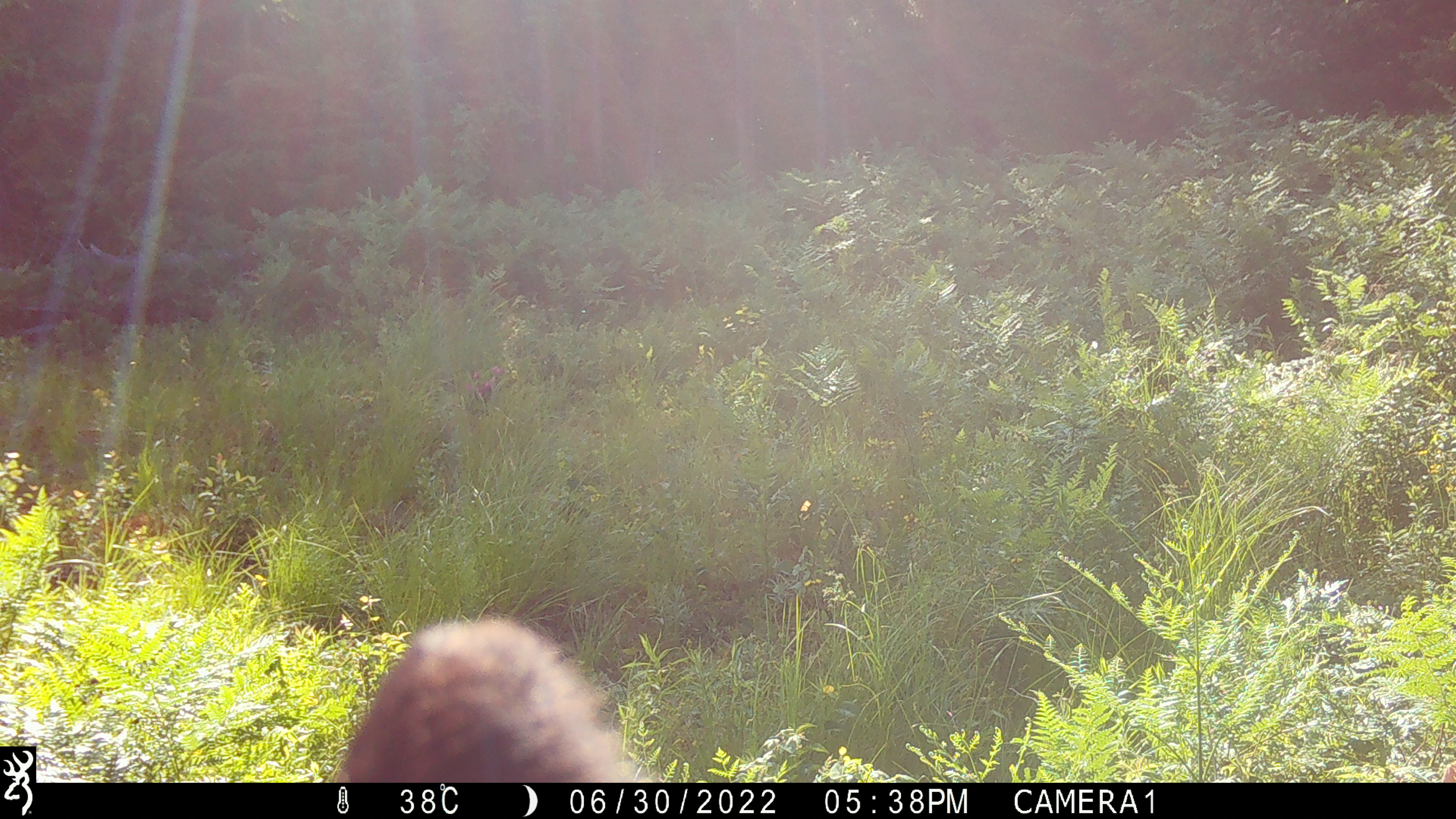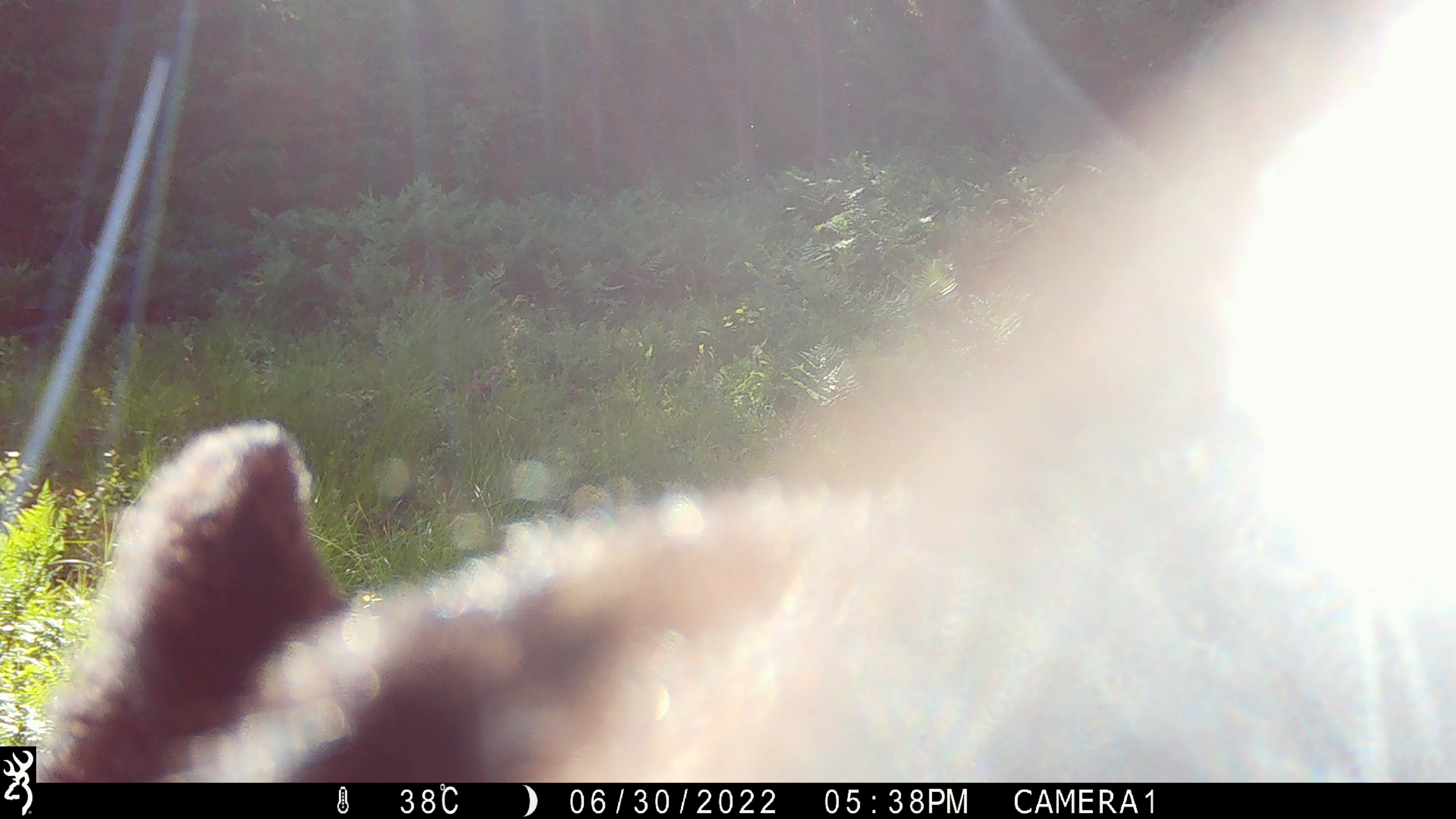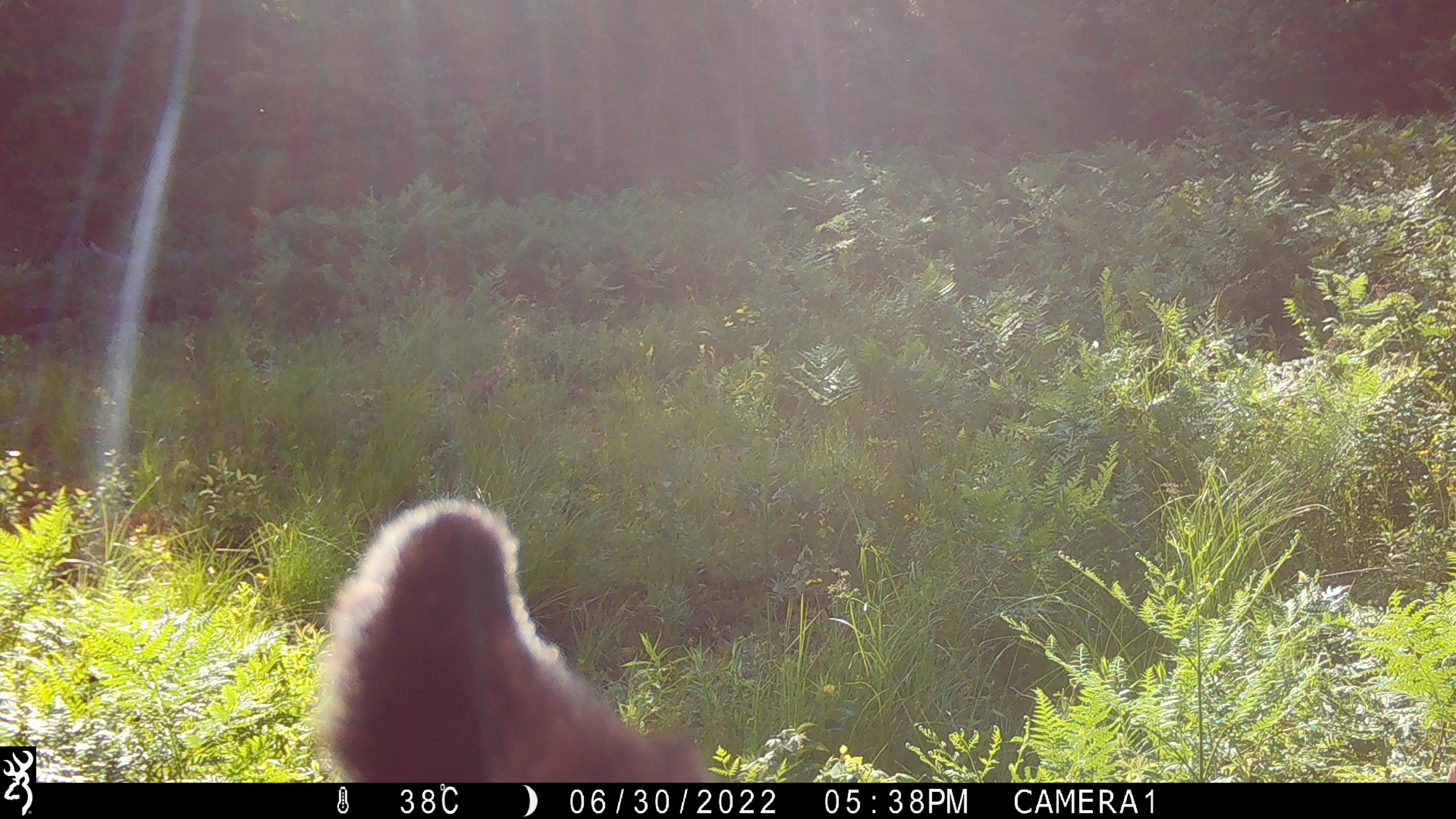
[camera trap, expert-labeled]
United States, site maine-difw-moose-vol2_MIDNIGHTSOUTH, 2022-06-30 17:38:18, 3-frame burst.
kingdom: Animalia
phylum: Chordata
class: Mammalia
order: Carnivora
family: Ursidae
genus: Ursus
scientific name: Ursus americanus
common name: black bear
Black bear (Ursus americanus).